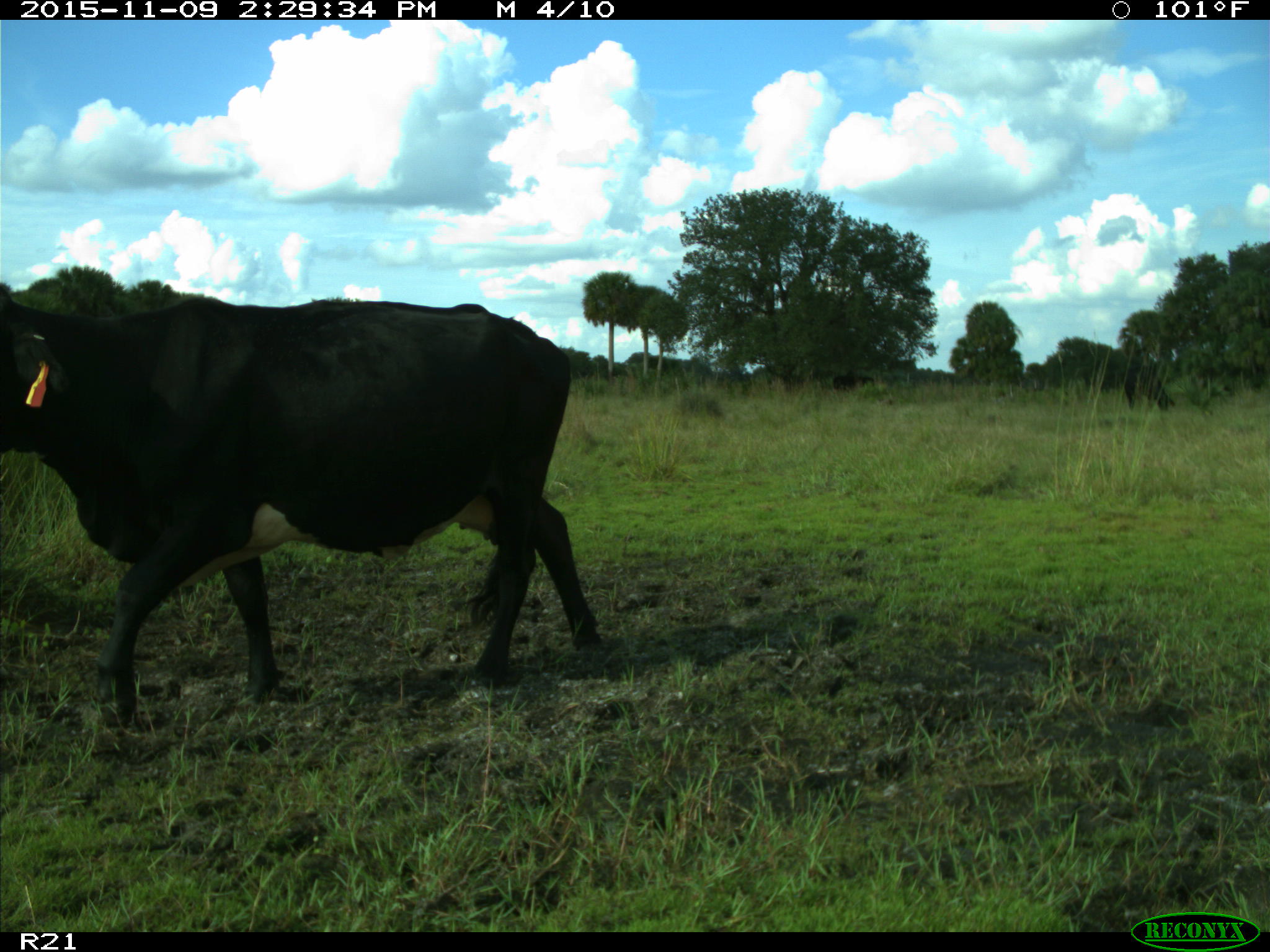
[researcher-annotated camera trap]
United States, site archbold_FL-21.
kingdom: Animalia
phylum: Chordata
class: Mammalia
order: Artiodactyla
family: Bovidae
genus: Bos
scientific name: Bos taurus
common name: domestic cow